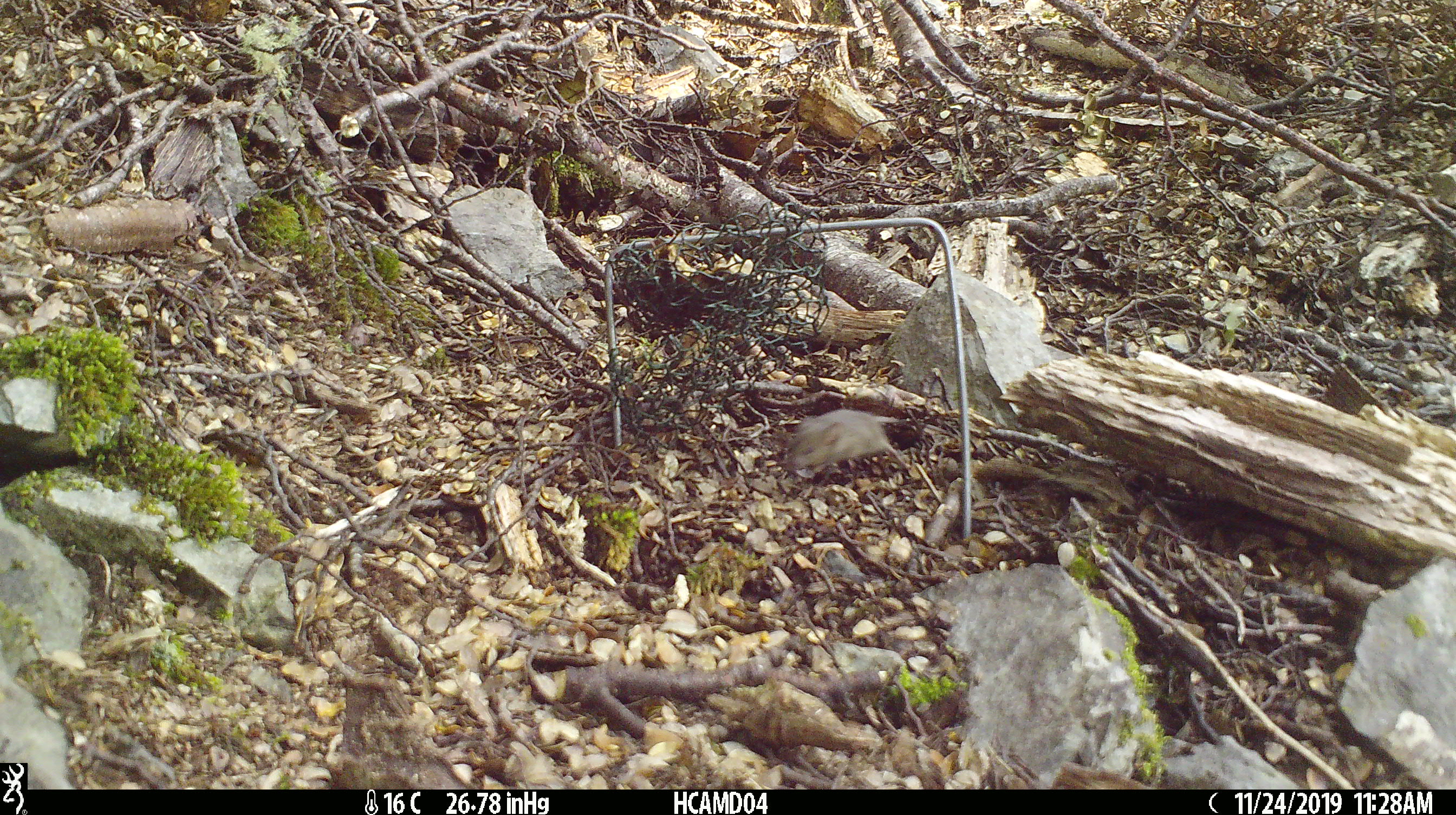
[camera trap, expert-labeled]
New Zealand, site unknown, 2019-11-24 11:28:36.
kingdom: Animalia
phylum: Chordata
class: Mammalia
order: Rodentia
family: Muridae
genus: Mus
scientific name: Mus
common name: mouse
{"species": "mouse (Mus)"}